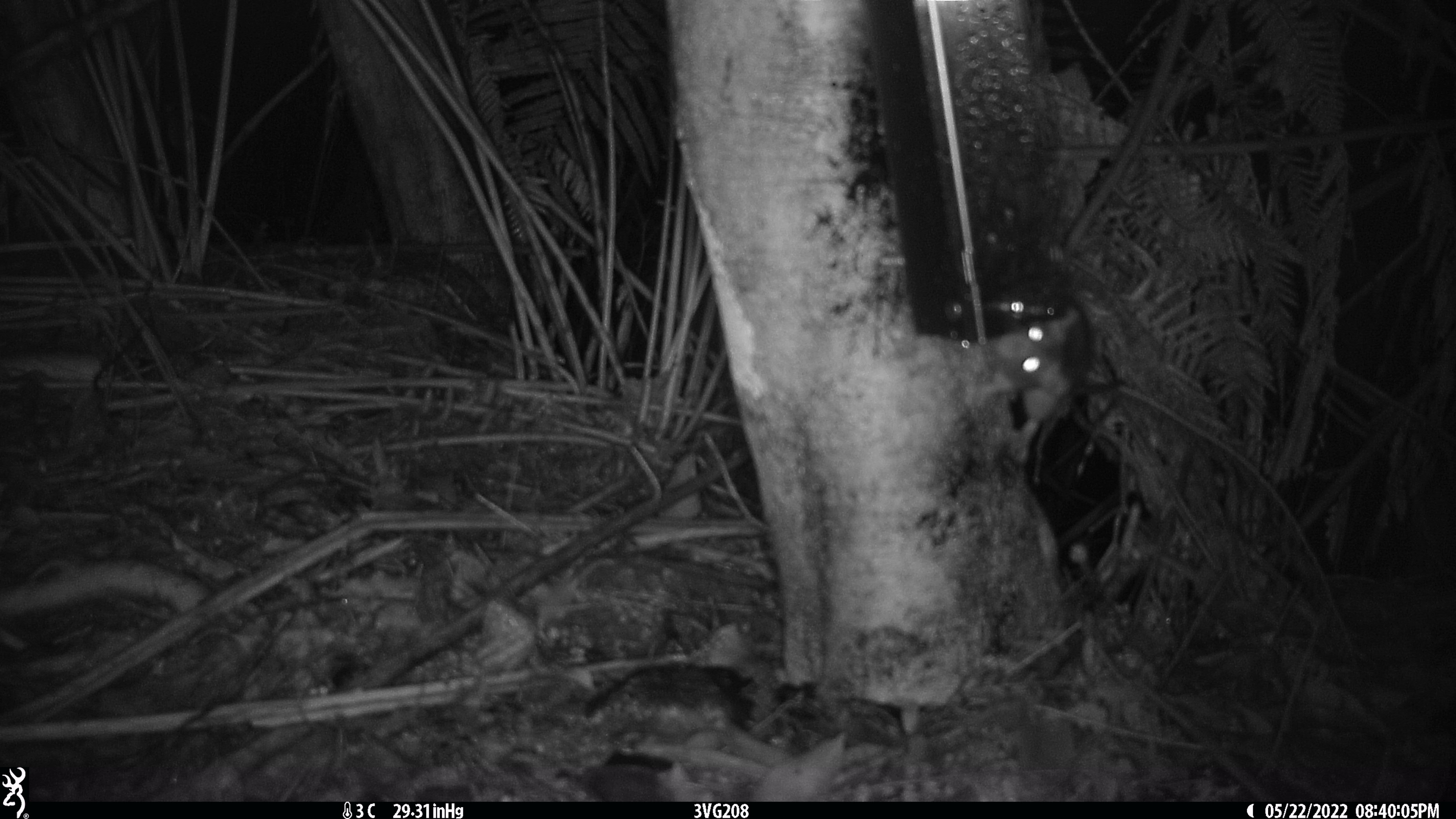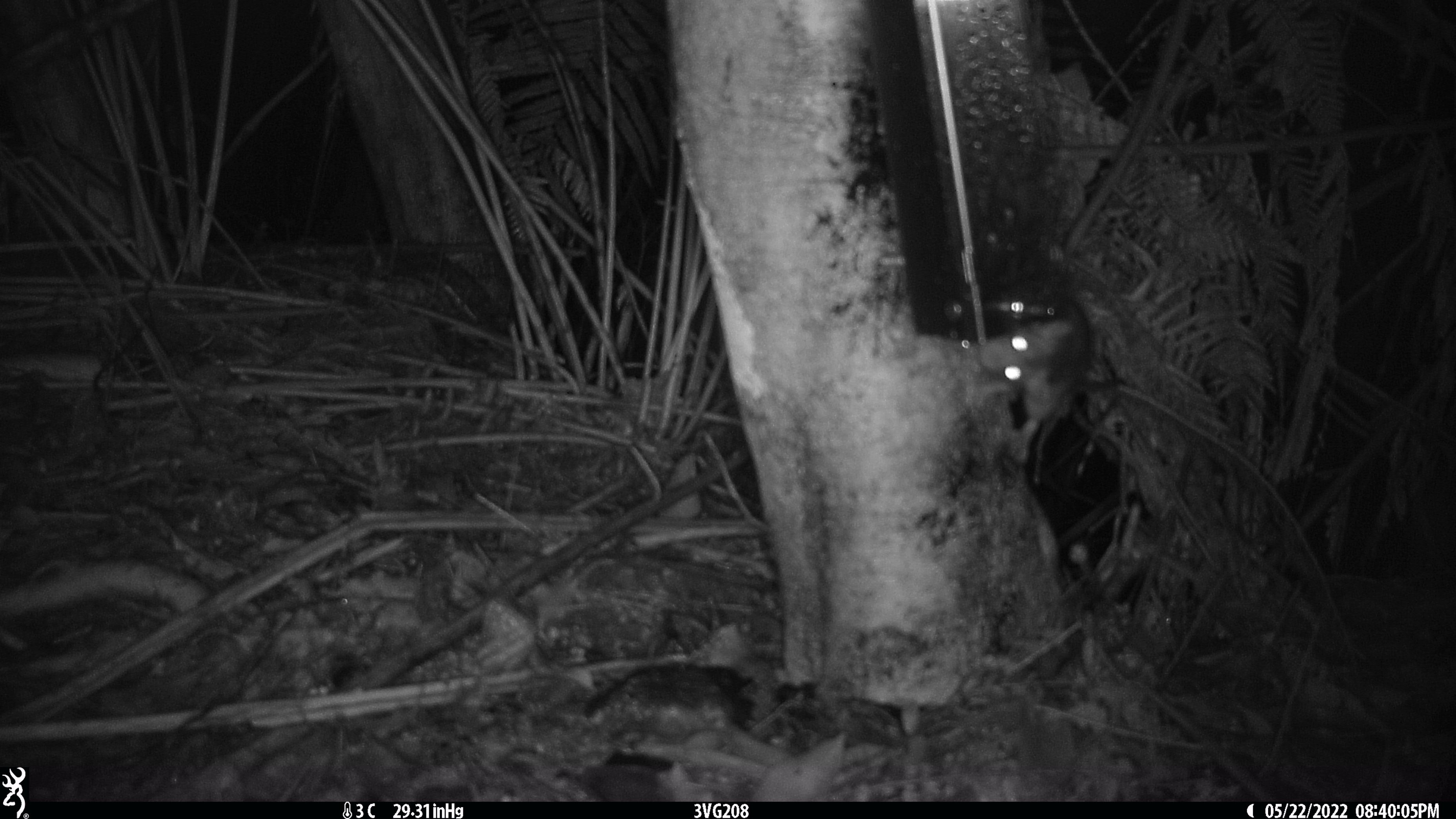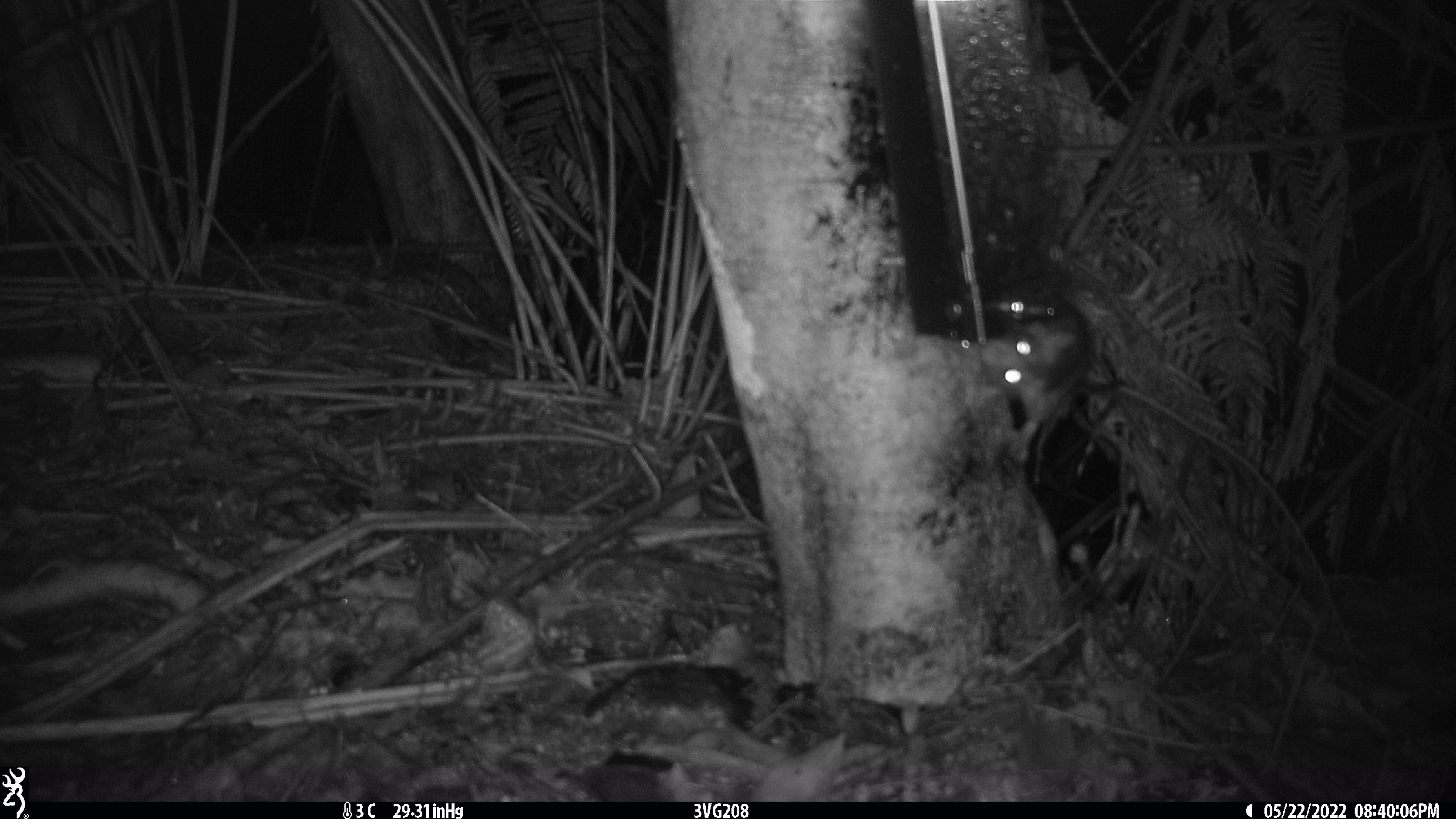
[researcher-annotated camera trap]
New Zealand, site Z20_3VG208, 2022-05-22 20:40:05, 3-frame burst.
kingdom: Animalia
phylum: Chordata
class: Mammalia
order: Rodentia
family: Muridae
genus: Rattus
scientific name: Rattus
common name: rat